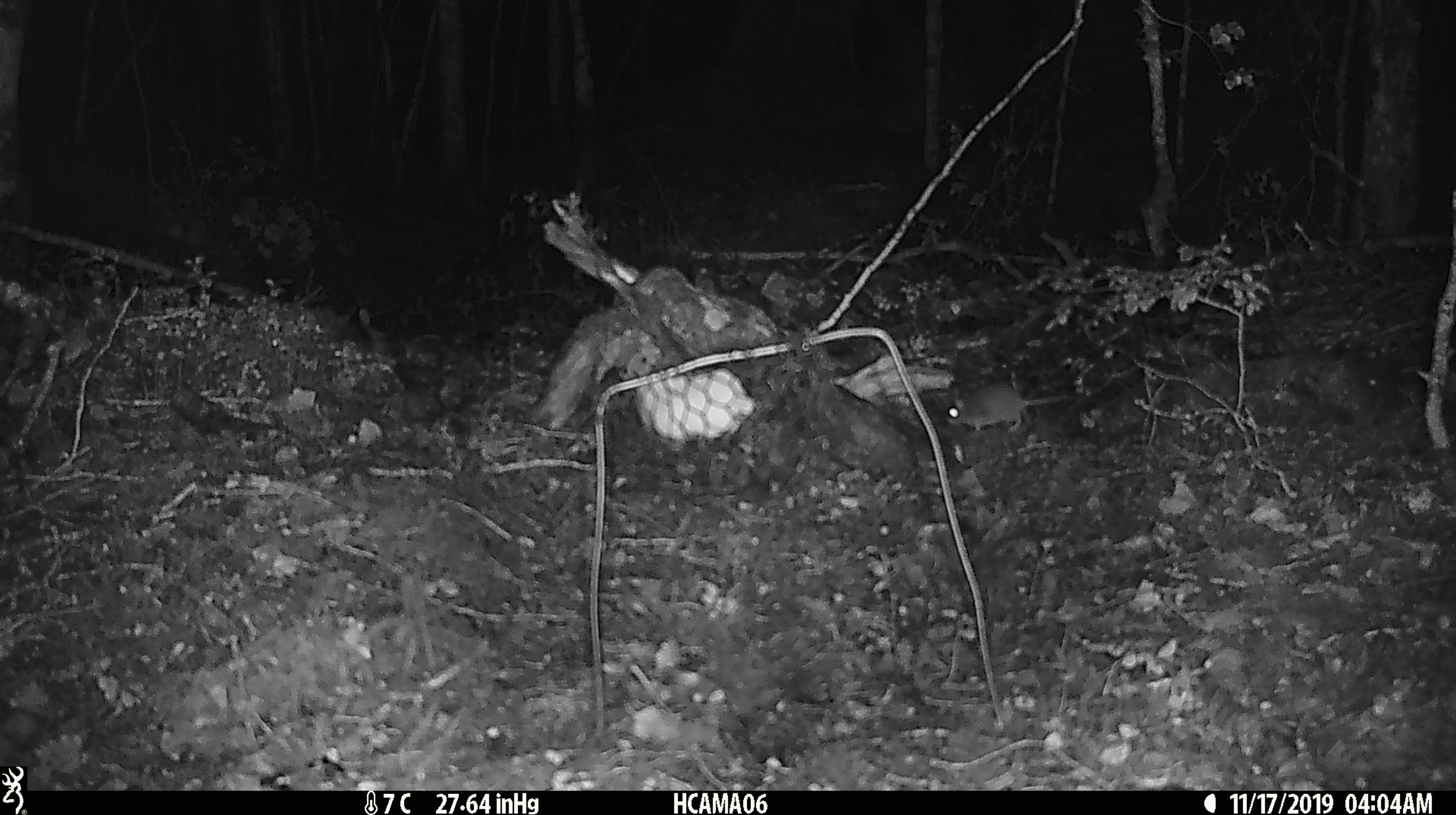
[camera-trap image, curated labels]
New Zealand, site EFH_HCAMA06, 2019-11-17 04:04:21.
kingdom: Animalia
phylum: Chordata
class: Mammalia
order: Rodentia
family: Muridae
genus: Mus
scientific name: Mus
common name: mouse